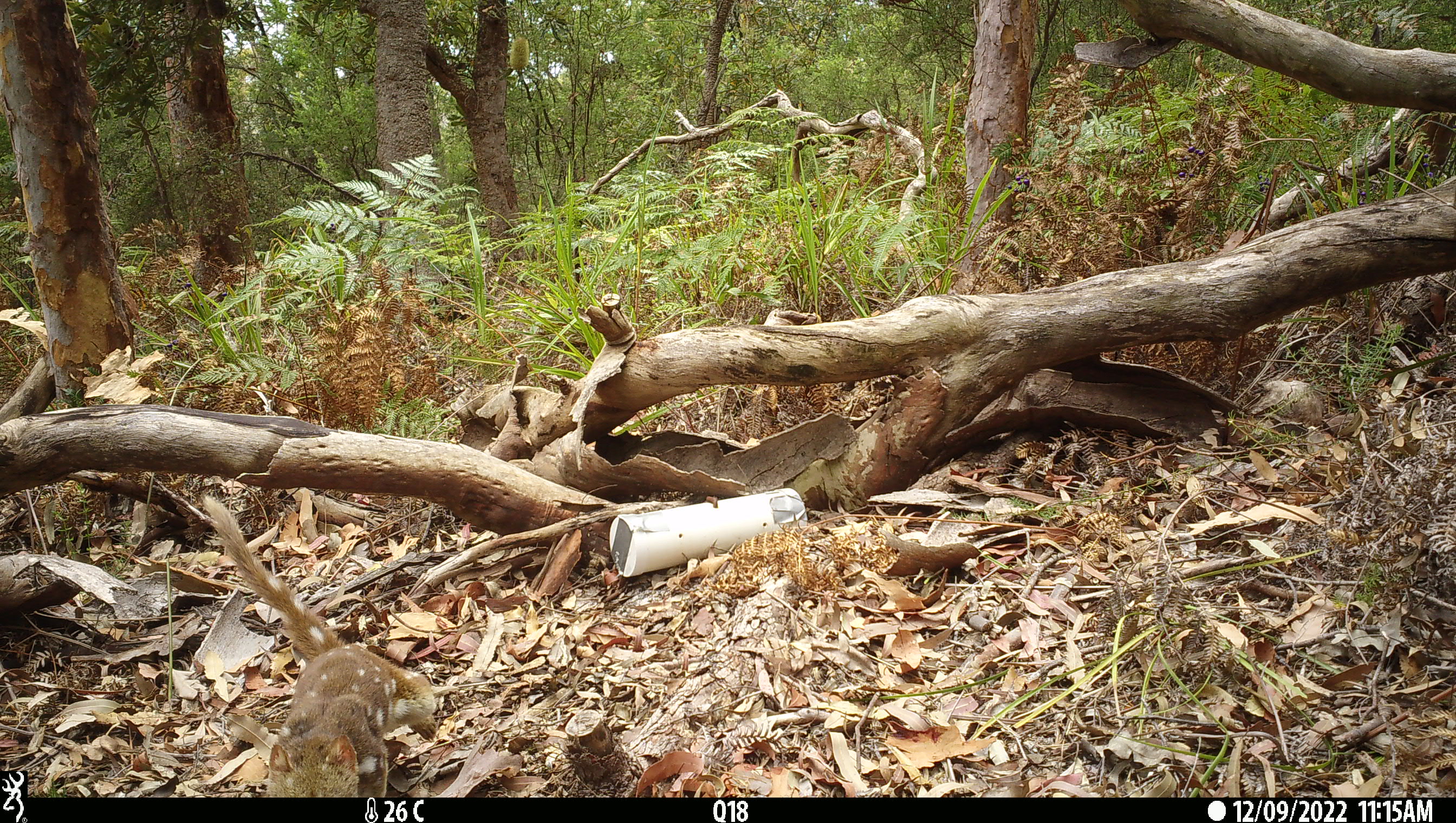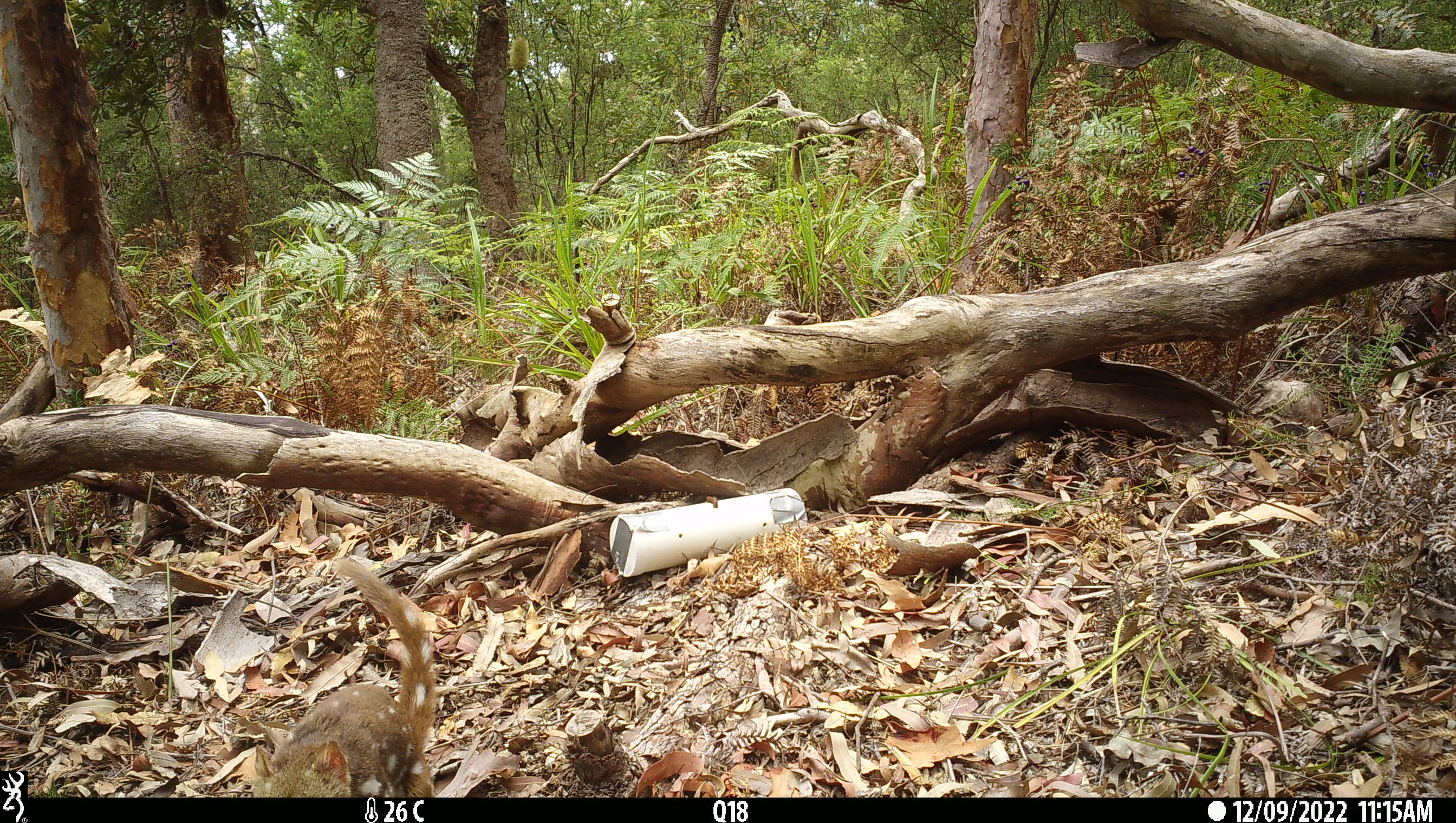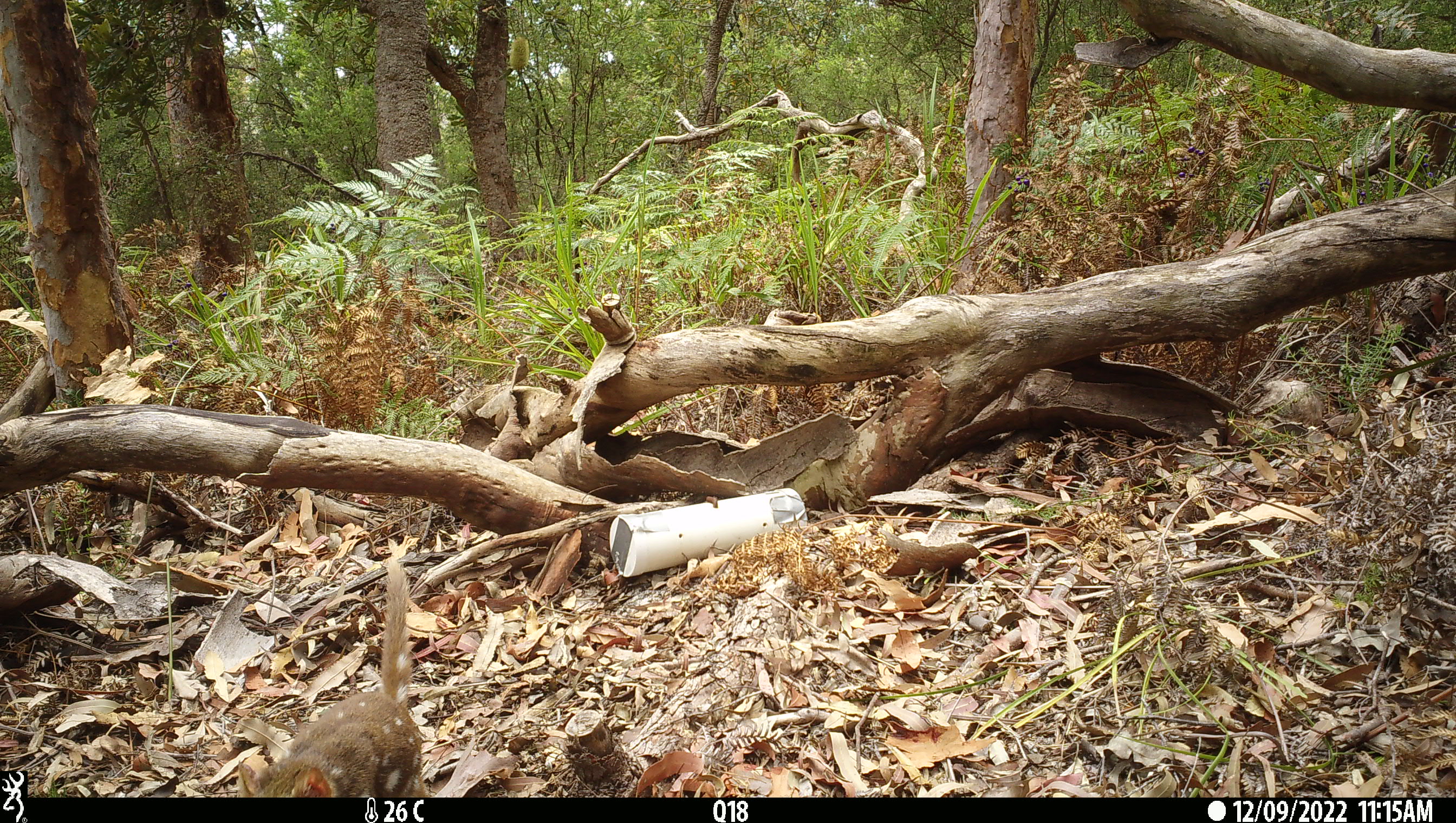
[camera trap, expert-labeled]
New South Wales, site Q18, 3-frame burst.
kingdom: Animalia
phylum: Chordata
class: Mammalia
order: Dasyuromorphia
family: Dasyuridae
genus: Dasyurus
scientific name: Dasyurus maculatus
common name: spotted-tailed quoll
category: quoll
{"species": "quoll (spotted-tailed quoll) (Dasyurus maculatus)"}